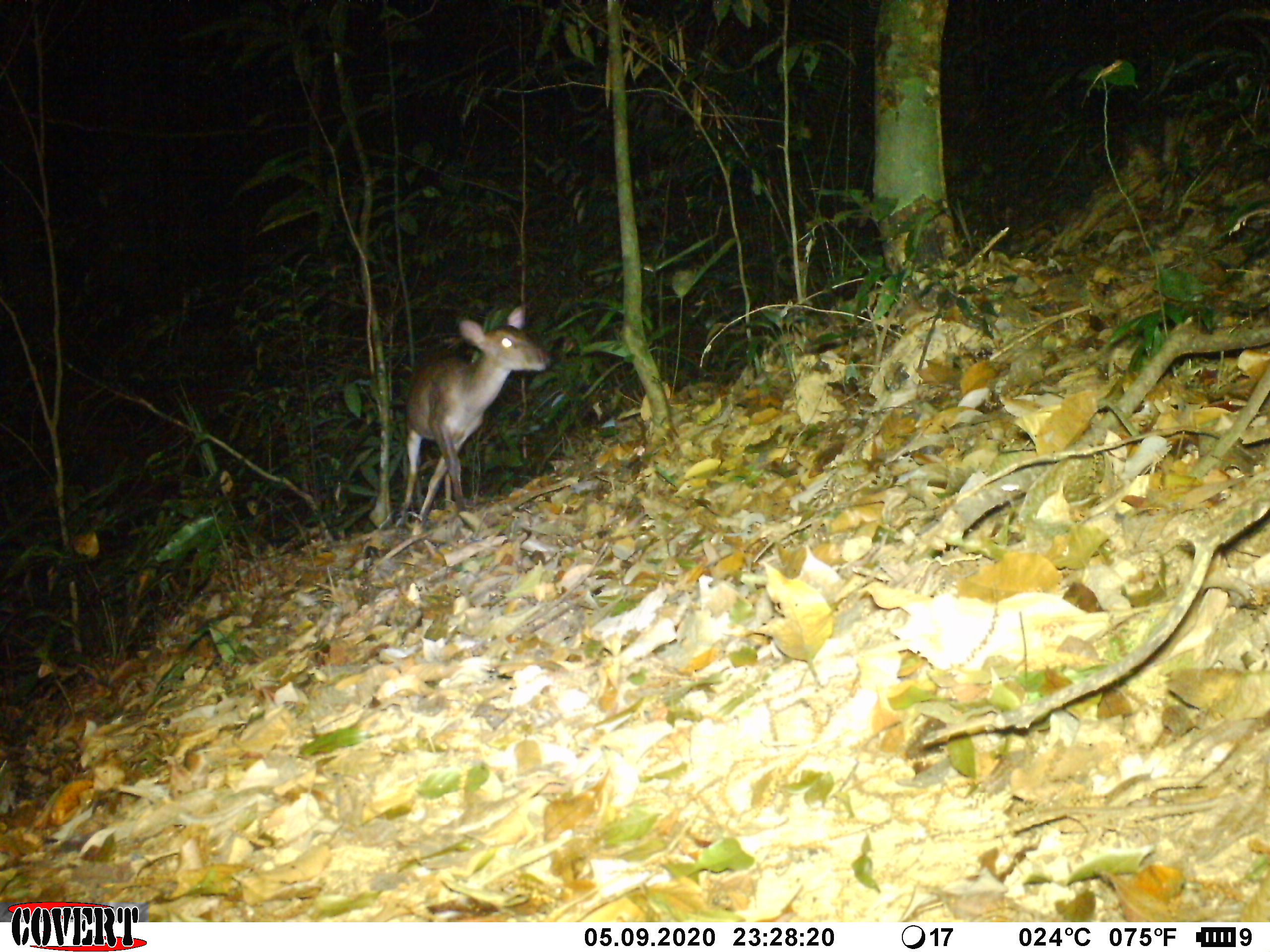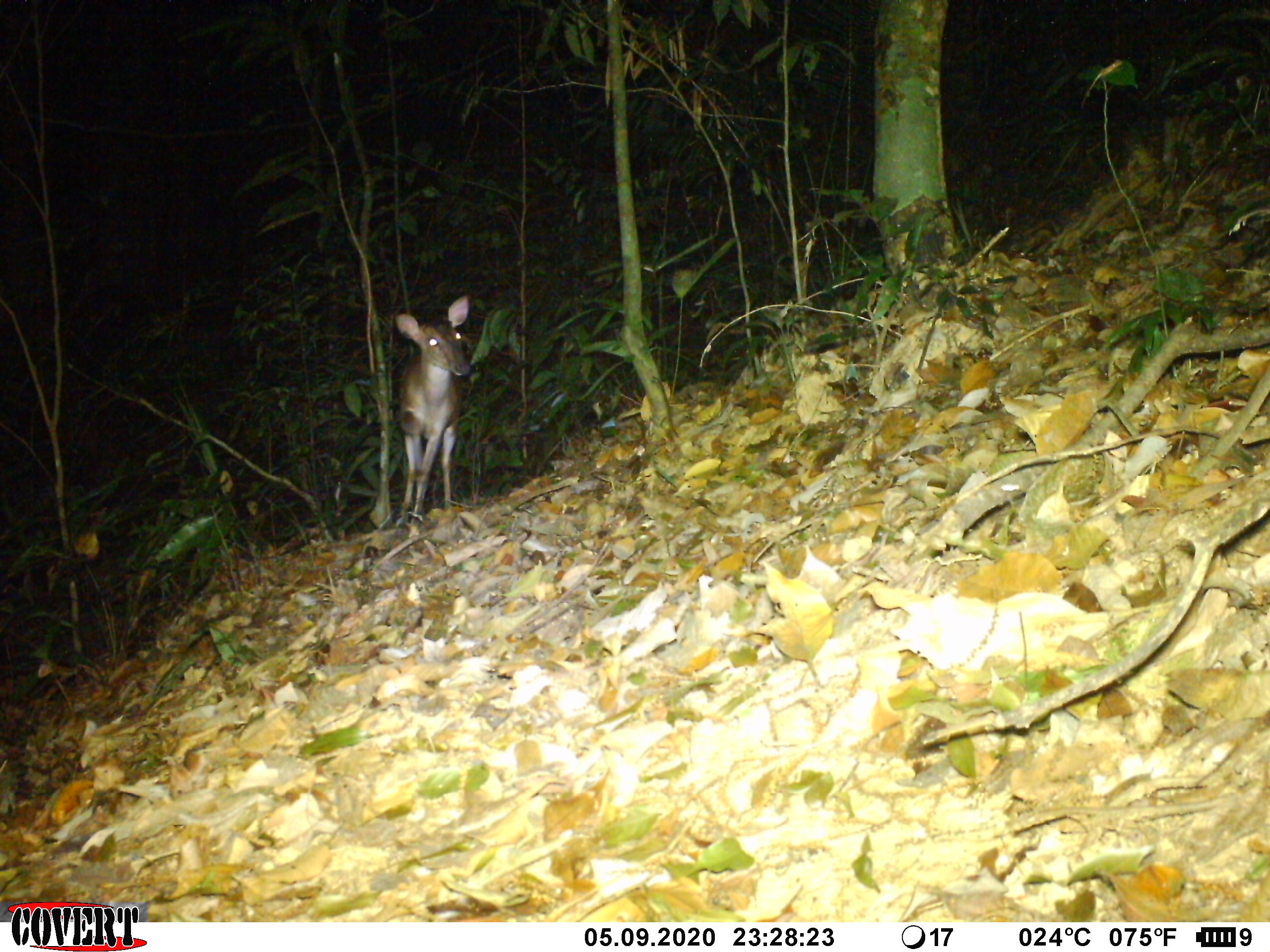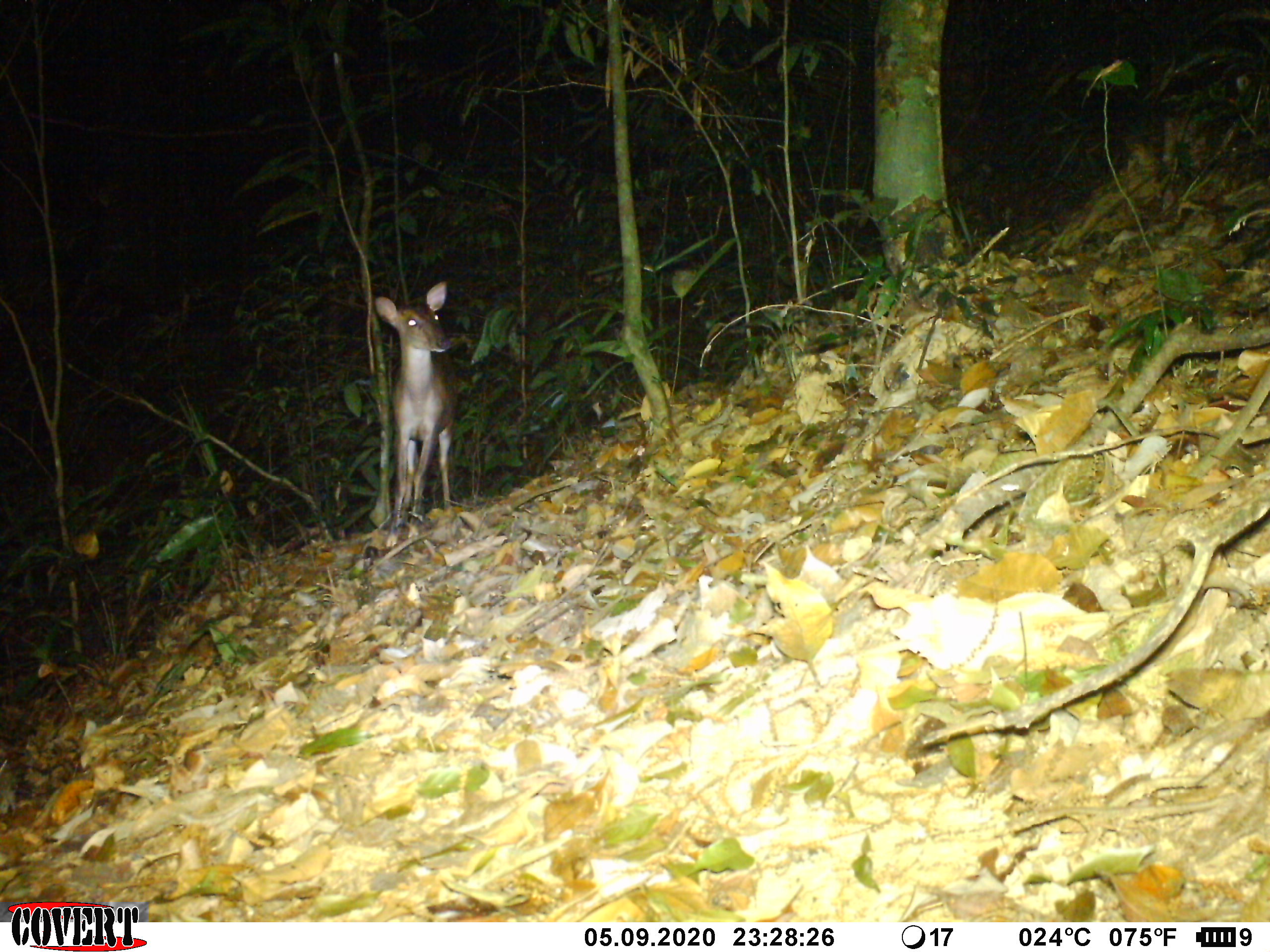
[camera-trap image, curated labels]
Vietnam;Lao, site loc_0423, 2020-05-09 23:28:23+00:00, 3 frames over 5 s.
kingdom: Animalia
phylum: Chordata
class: Mammalia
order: Artiodactyla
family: Cervidae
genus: Muntiacus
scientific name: Muntiacus vuquangensis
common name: large-antlered muntjac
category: large antlered muntjac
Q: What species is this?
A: Large antlered muntjac (large-antlered muntjac) (Muntiacus vuquangensis).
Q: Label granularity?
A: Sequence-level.